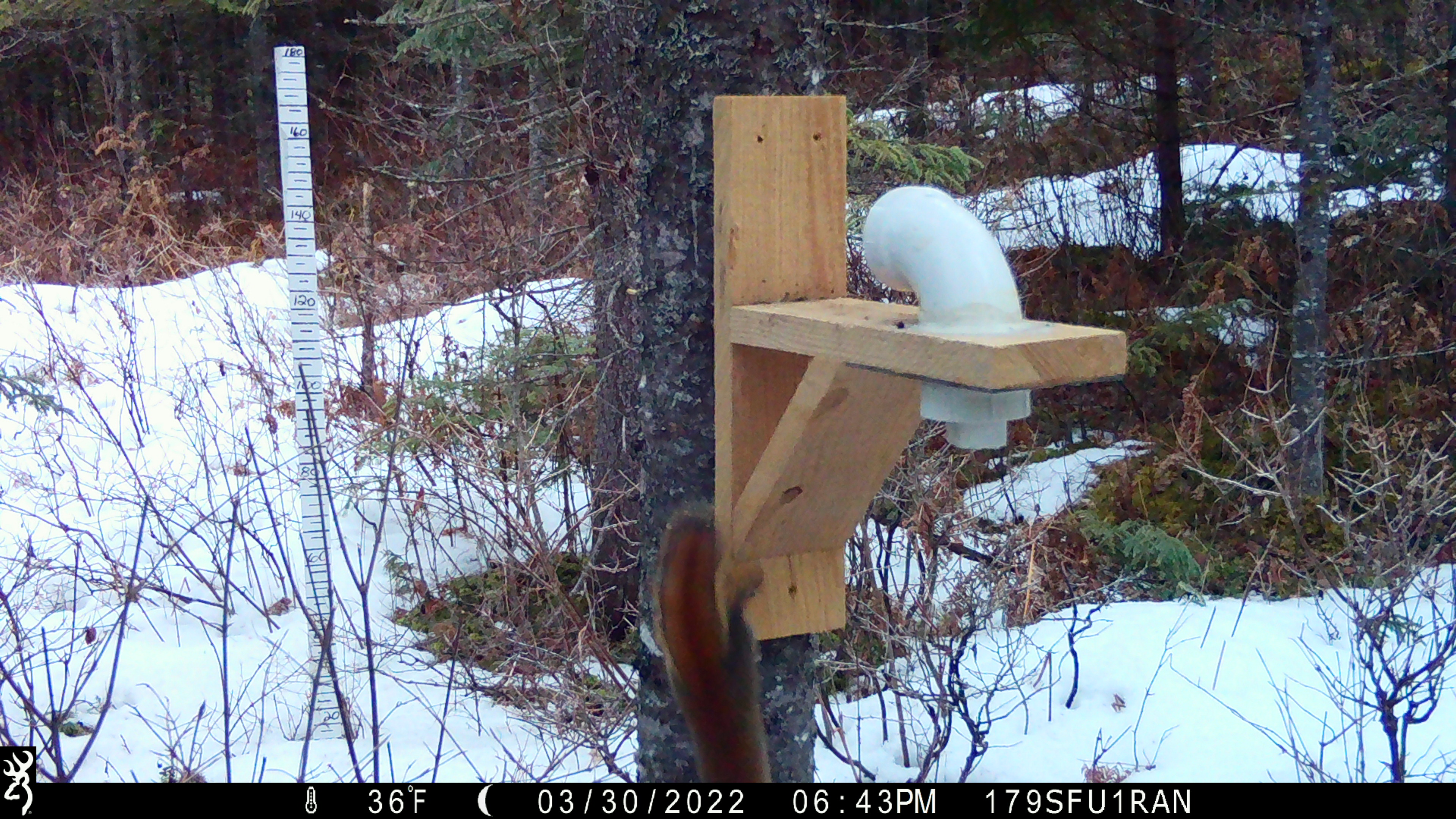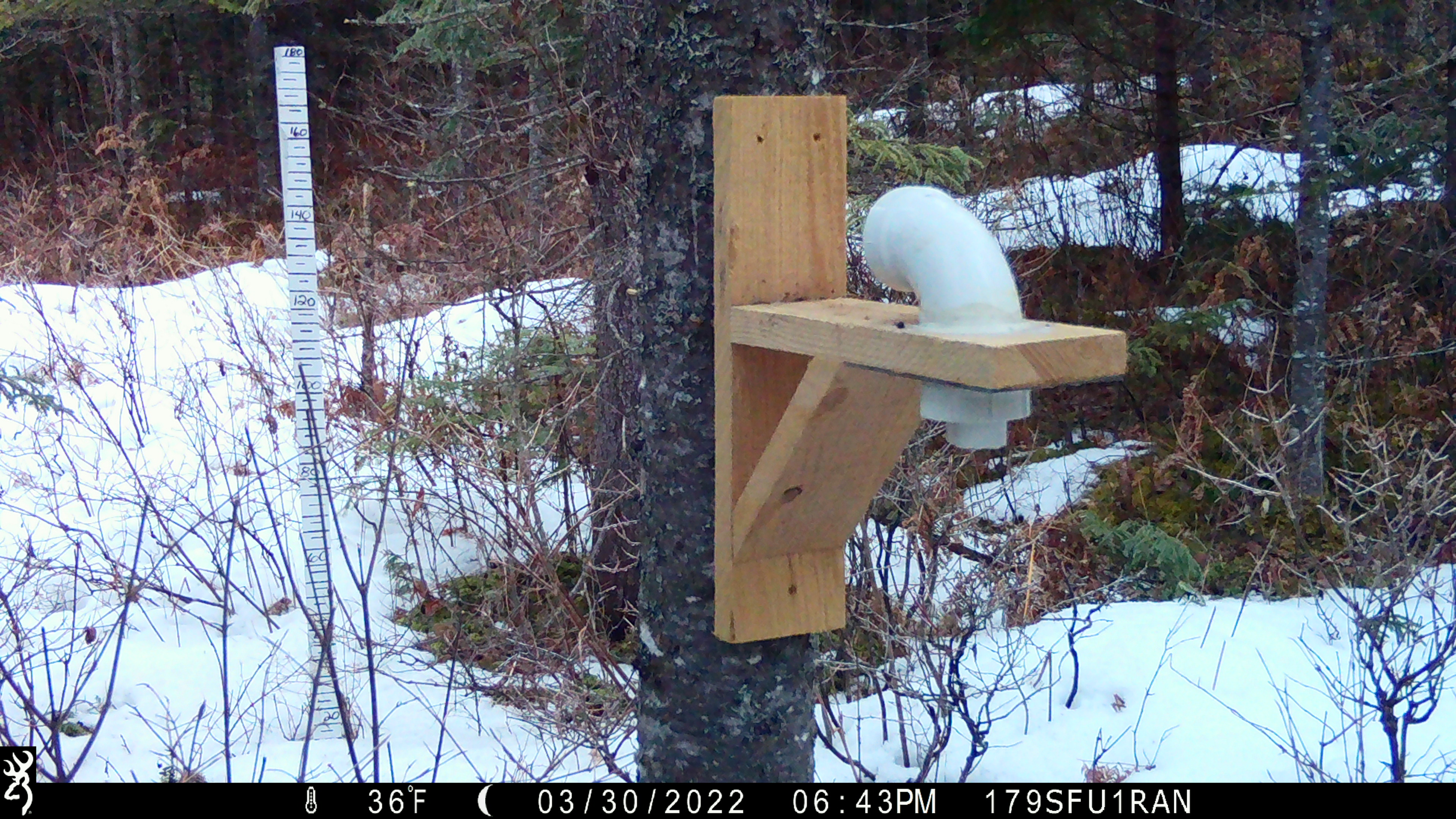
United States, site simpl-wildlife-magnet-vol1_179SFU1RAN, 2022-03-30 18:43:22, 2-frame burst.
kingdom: Animalia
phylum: Chordata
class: Mammalia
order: Rodentia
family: Sciuridae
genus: Tamiasciurus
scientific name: Tamiasciurus hudsonicus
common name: red squirrel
Red squirrel (Tamiasciurus hudsonicus).